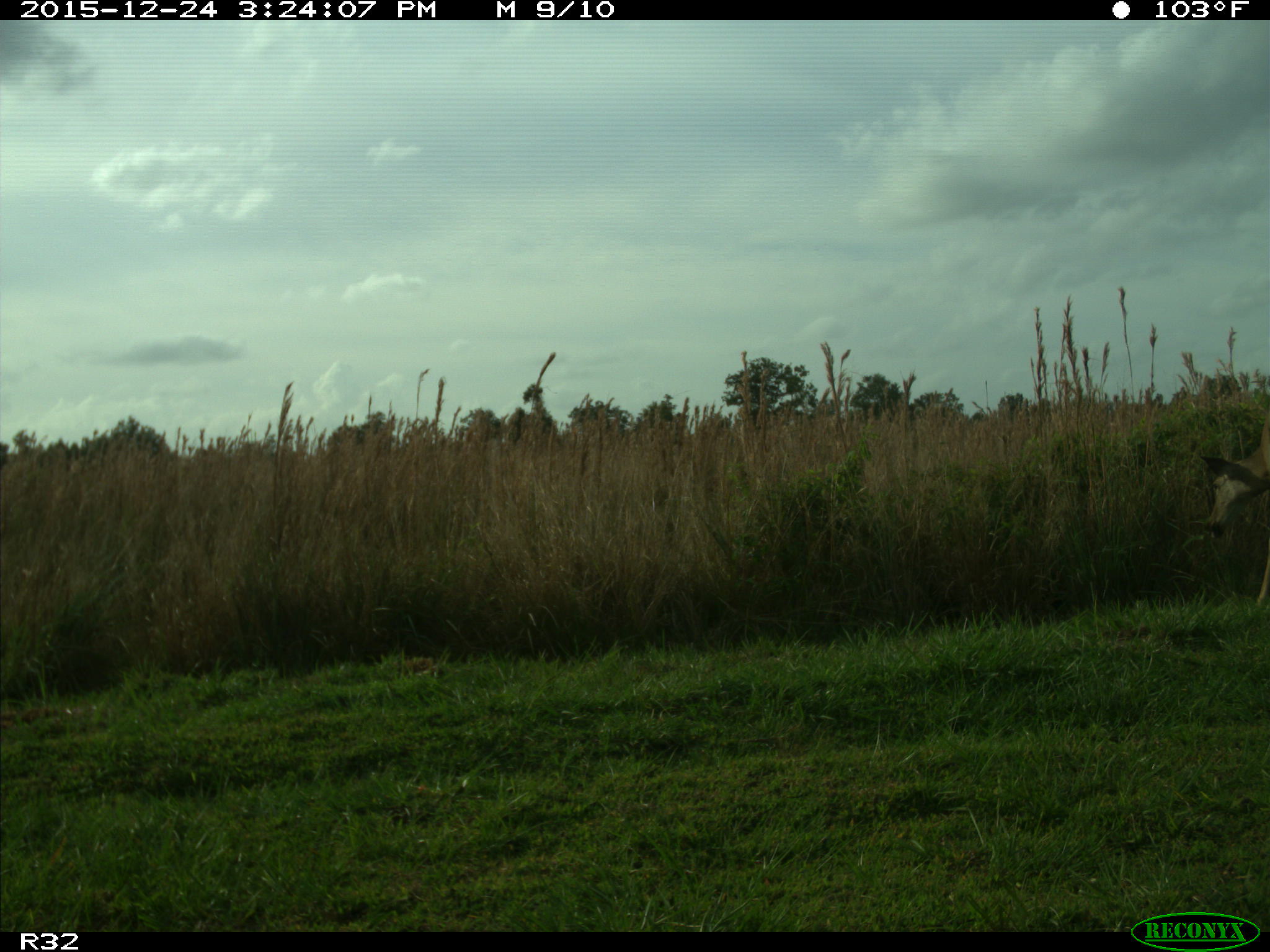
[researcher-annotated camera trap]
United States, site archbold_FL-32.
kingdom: Animalia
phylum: Chordata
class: Mammalia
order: Artiodactyla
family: Cervidae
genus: Odocoileus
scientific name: Odocoileus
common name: deer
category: unidentified deer